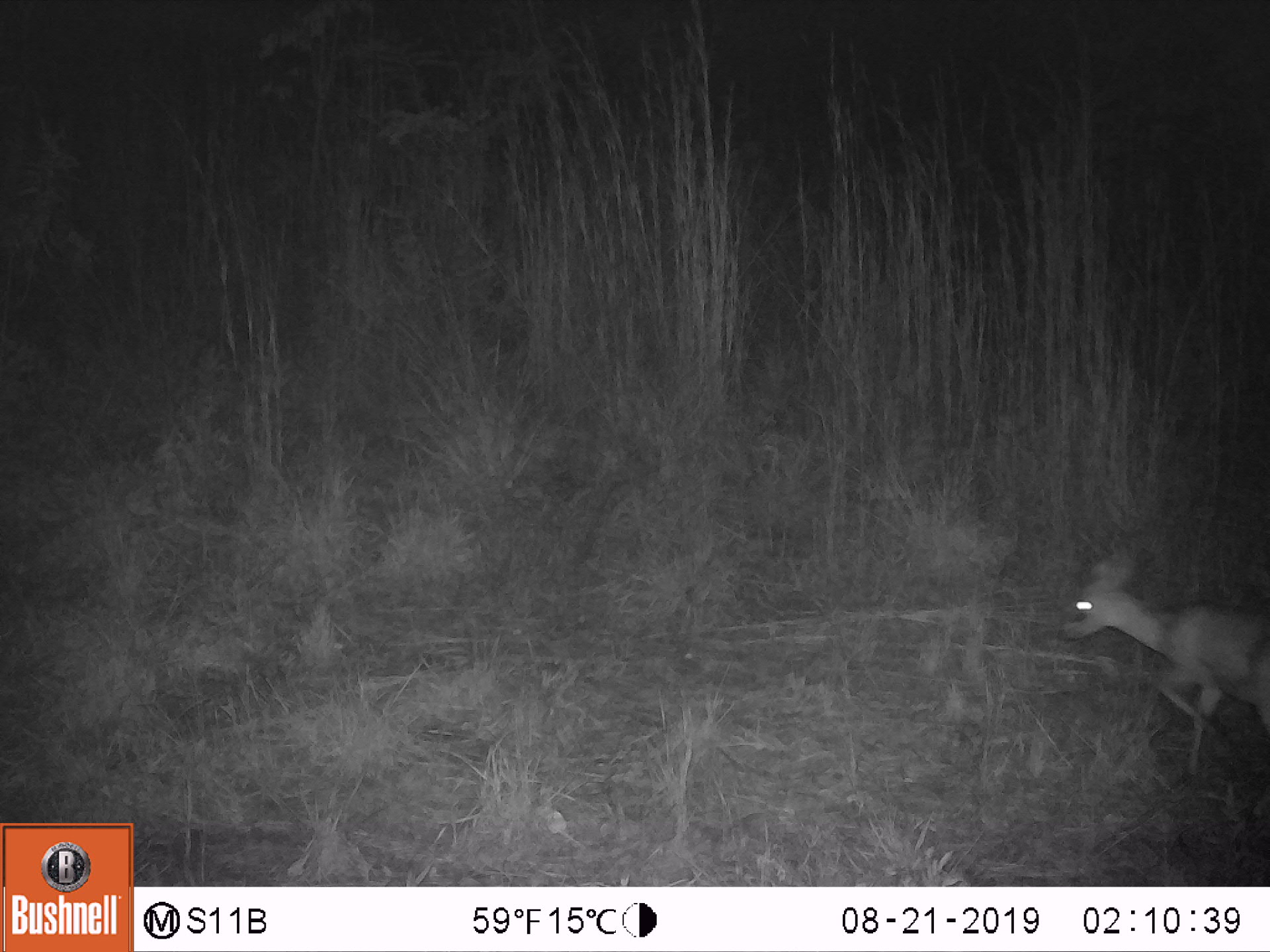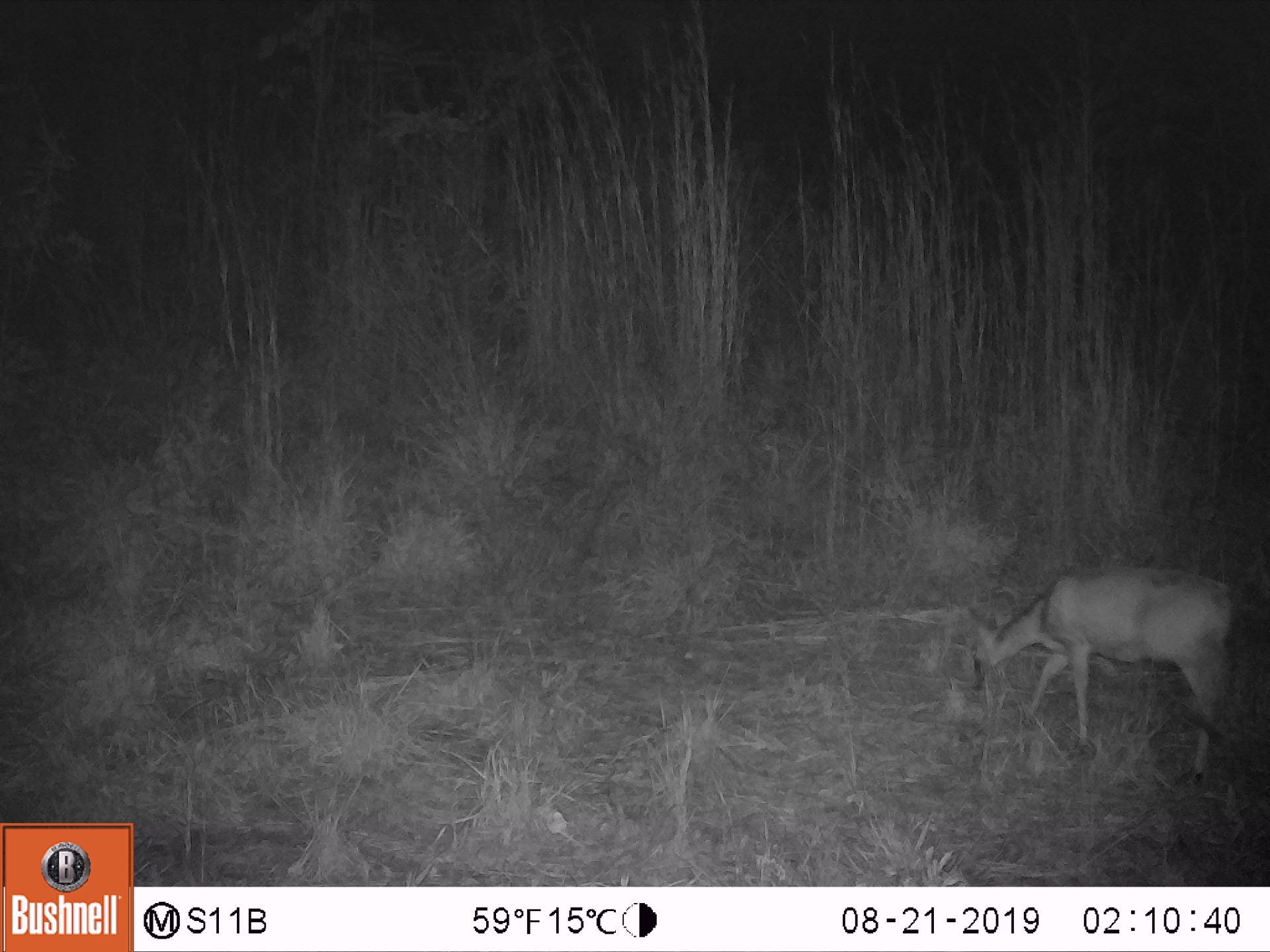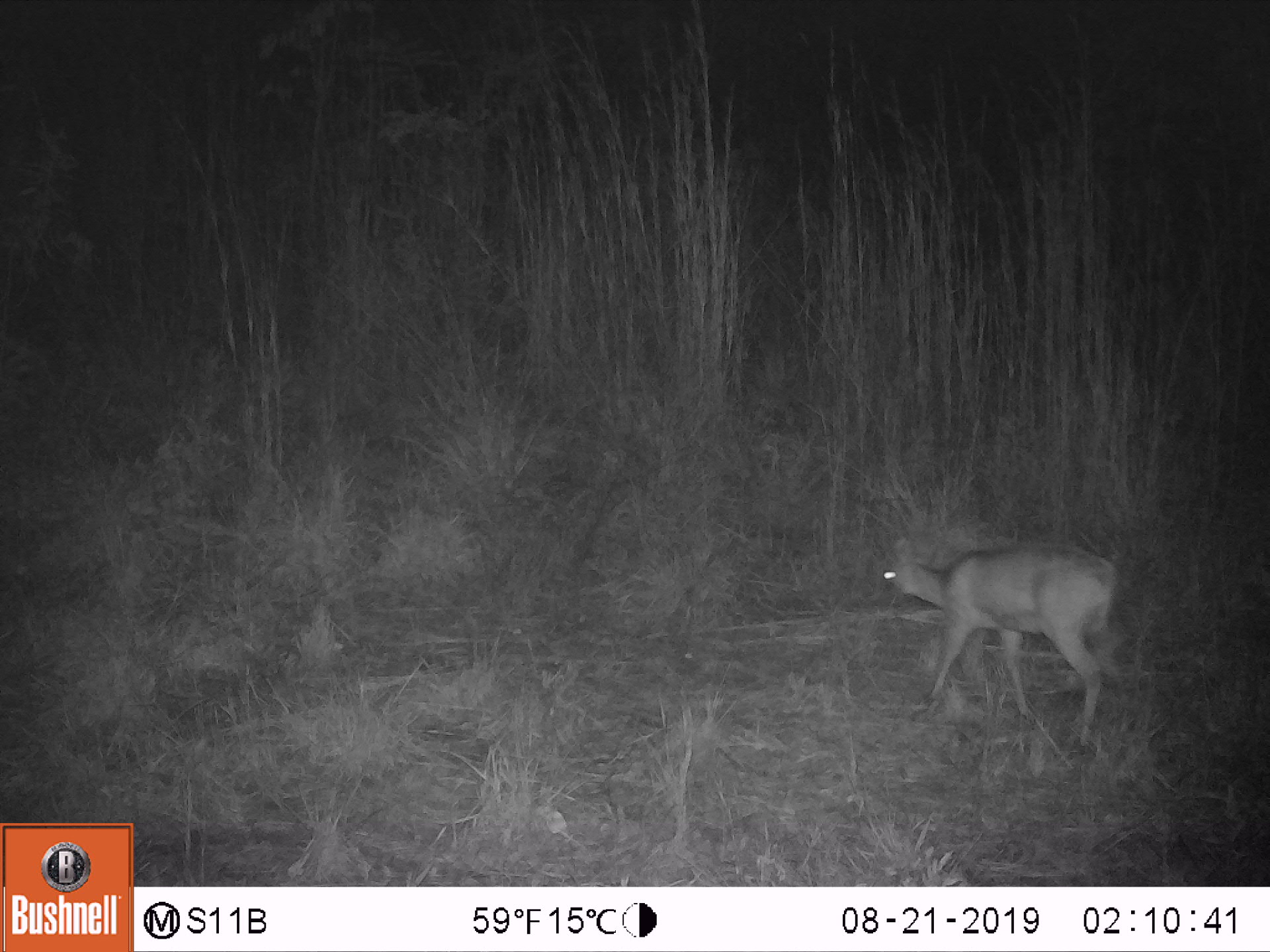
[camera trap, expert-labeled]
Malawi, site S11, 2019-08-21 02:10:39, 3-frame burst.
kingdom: Animalia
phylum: Chordata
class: Mammalia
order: Artiodactyla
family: Bovidae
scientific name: Antilopinae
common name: small antelope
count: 1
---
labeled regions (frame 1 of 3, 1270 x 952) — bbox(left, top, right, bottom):
small antelope: bbox(1054, 544, 1267, 802)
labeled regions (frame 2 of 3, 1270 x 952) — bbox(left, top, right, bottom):
small antelope: bbox(958, 551, 1251, 783)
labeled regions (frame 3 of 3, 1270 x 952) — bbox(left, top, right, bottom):
small antelope: bbox(874, 525, 1124, 764)